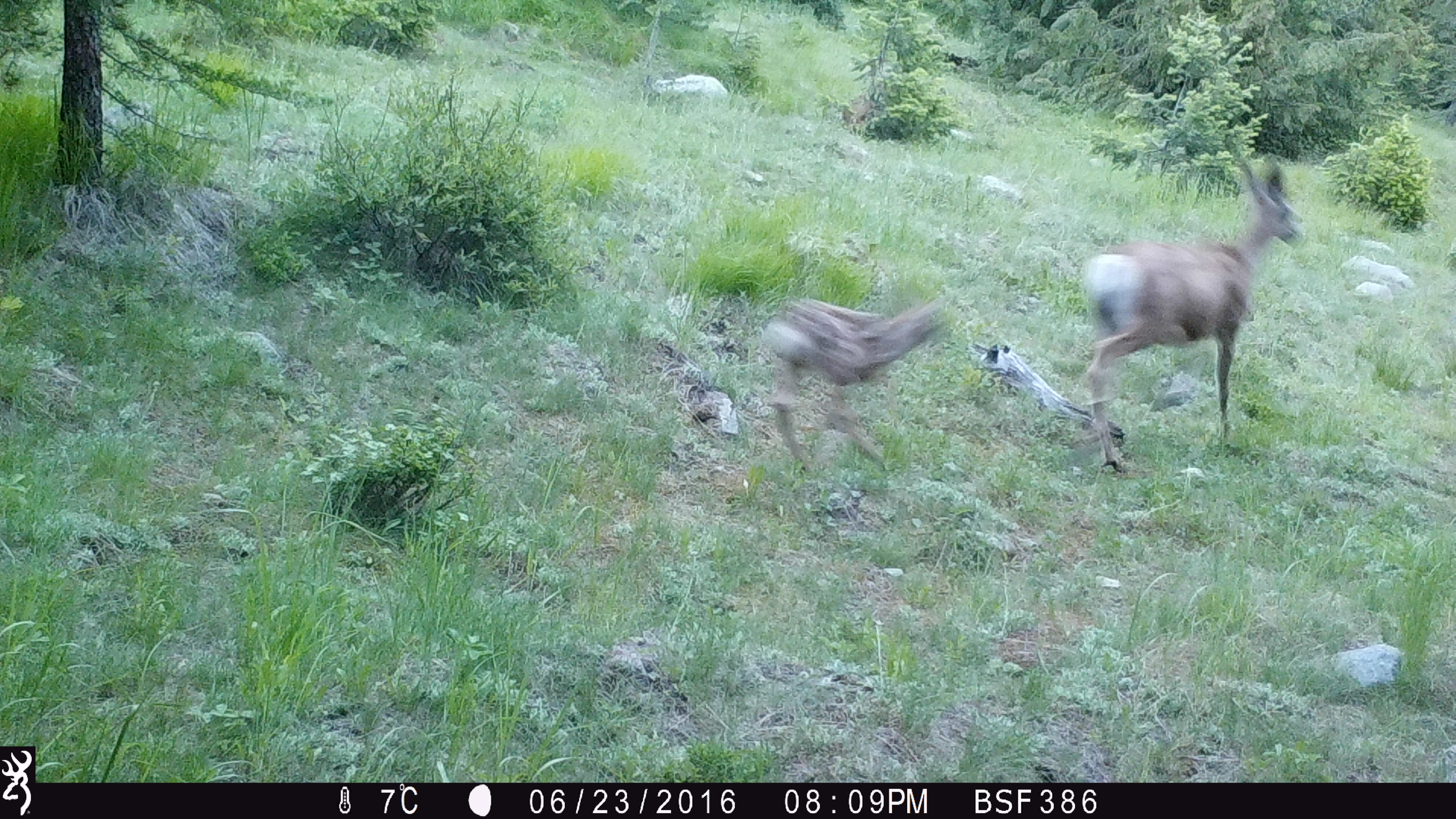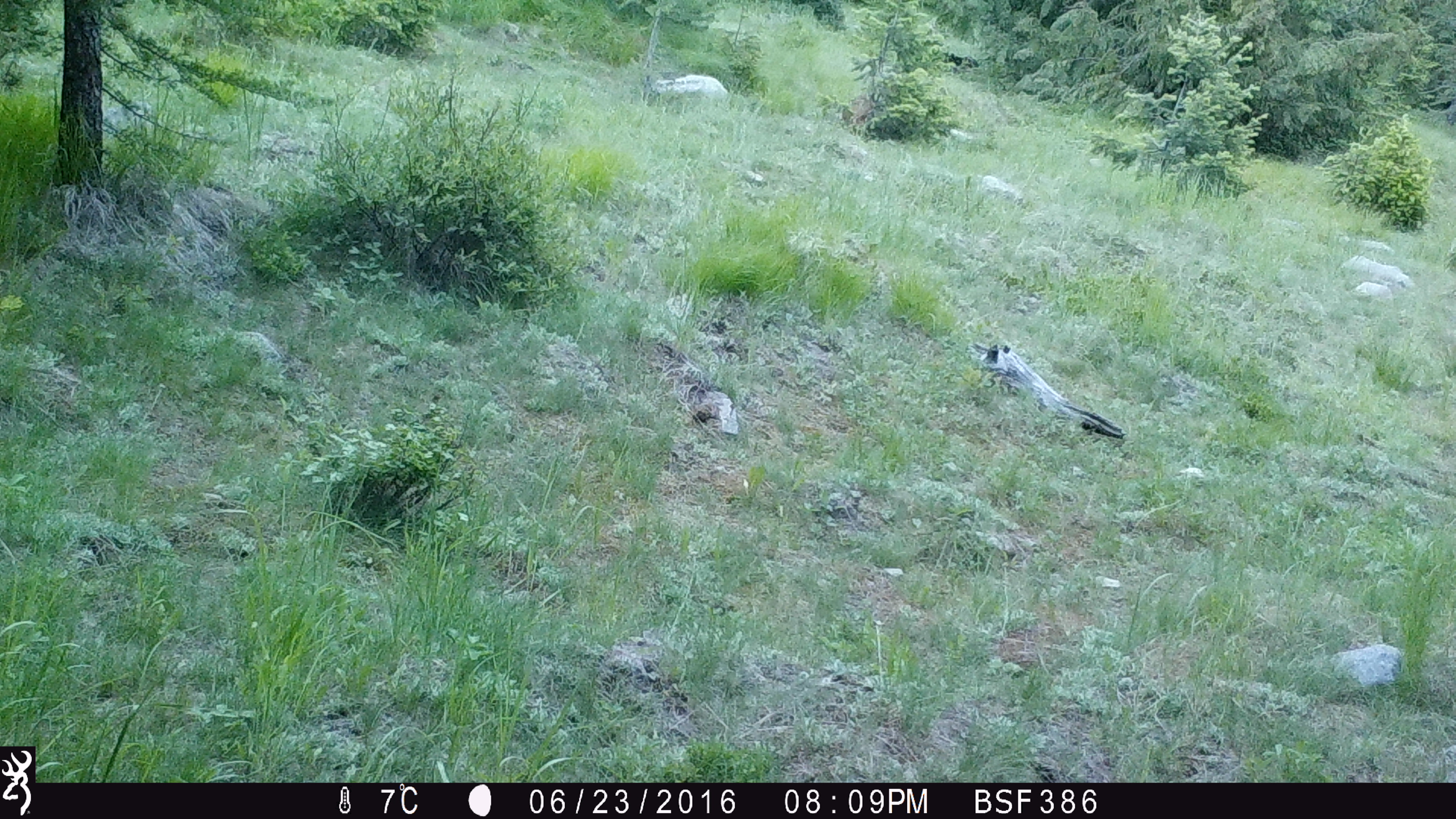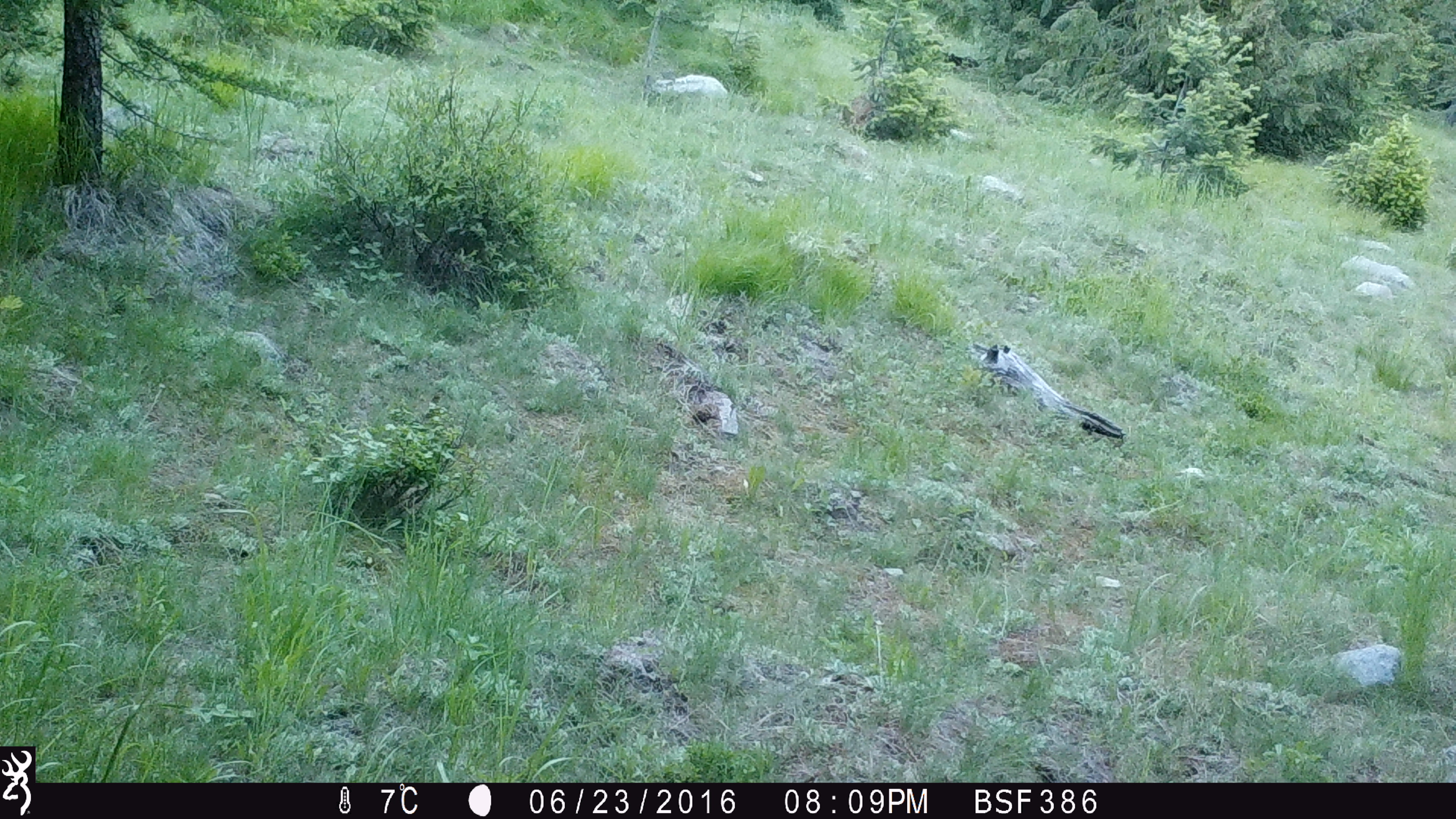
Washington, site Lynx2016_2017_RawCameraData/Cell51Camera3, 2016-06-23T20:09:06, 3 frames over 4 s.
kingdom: Animalia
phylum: Chordata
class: Mammalia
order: Artiodactyla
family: Cervidae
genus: Odocoileus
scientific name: Odocoileus hemionus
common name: mule deer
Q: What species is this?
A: Odocoileus hemionus (mule deer).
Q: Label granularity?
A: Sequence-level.